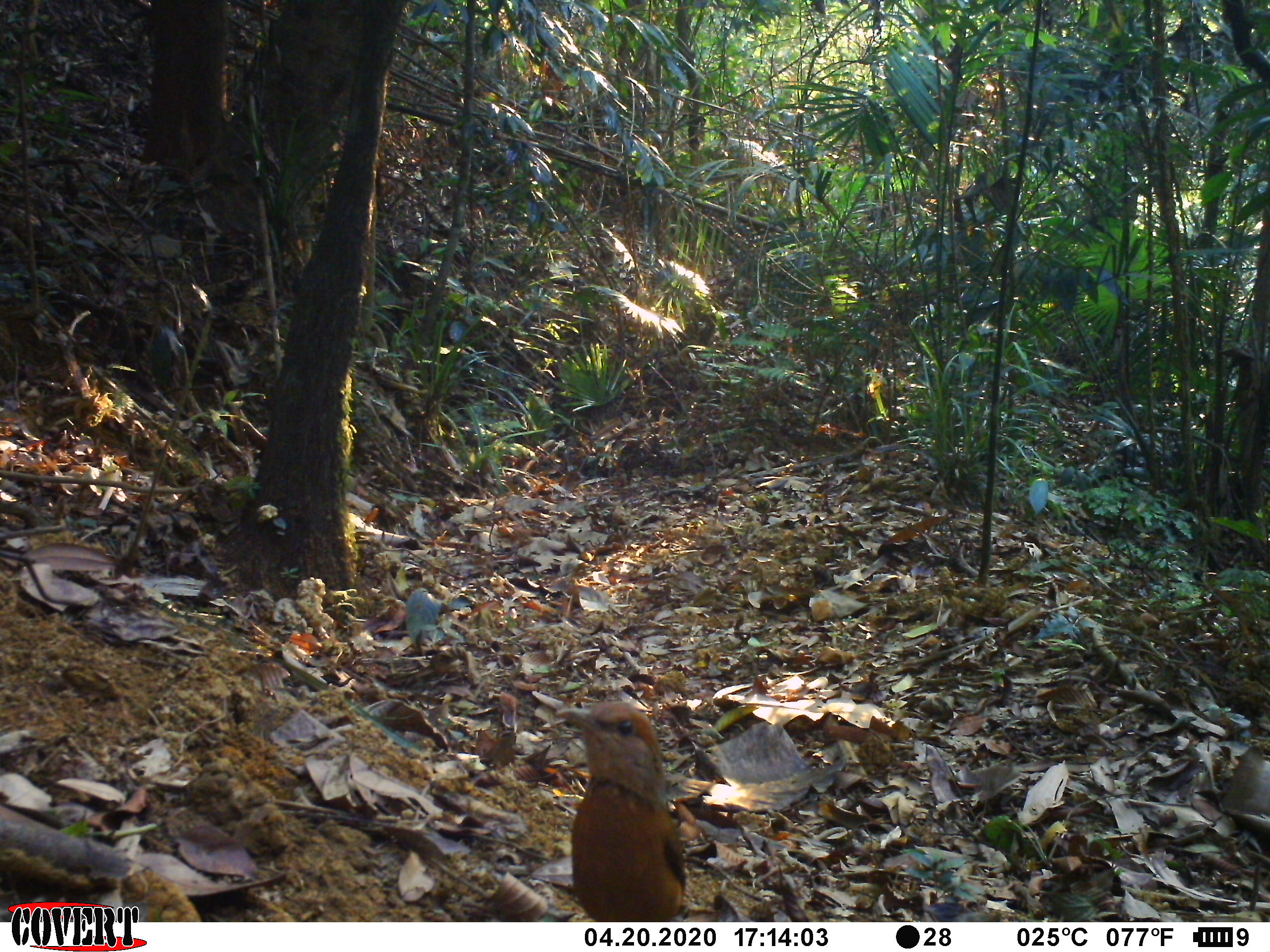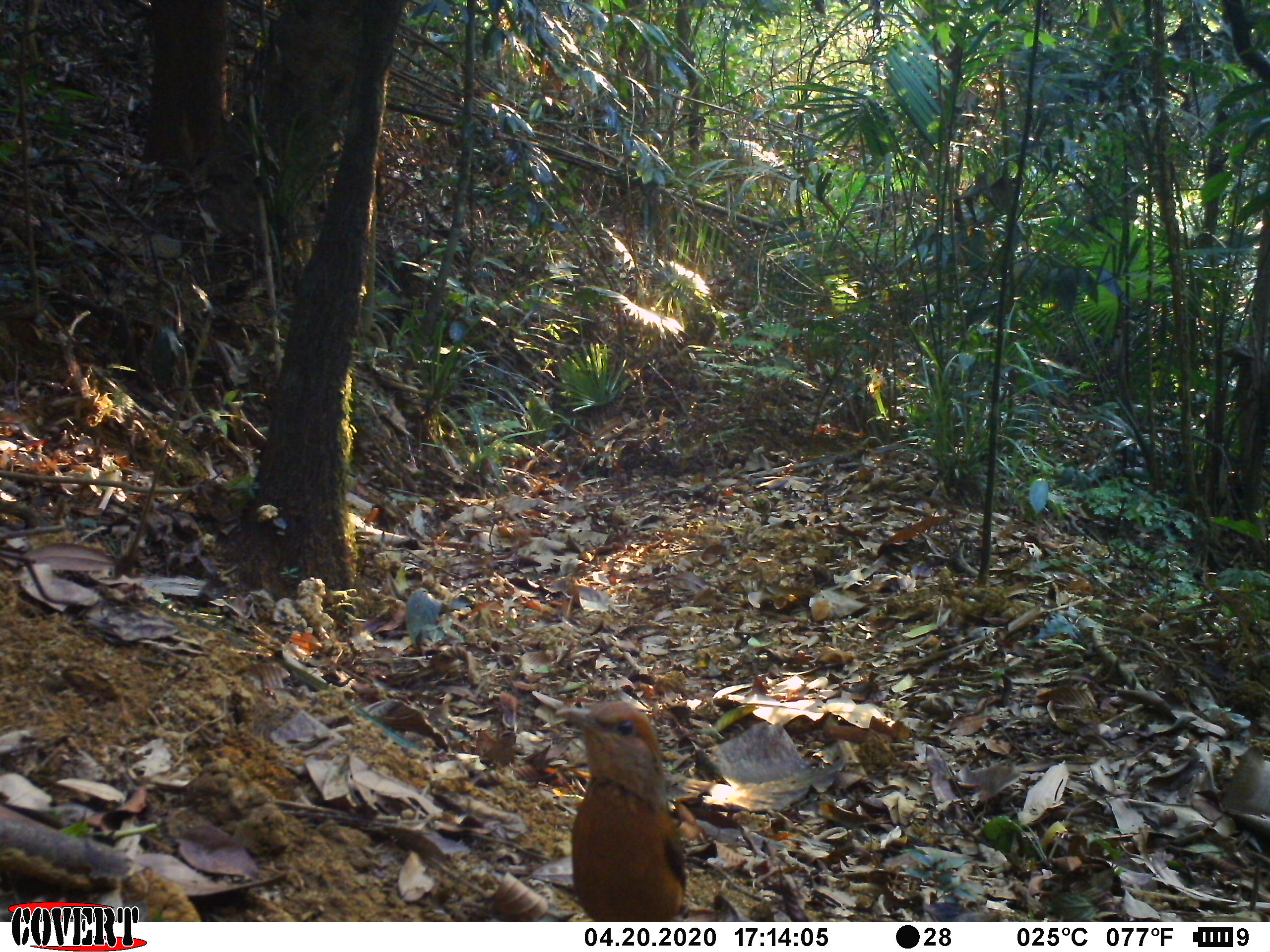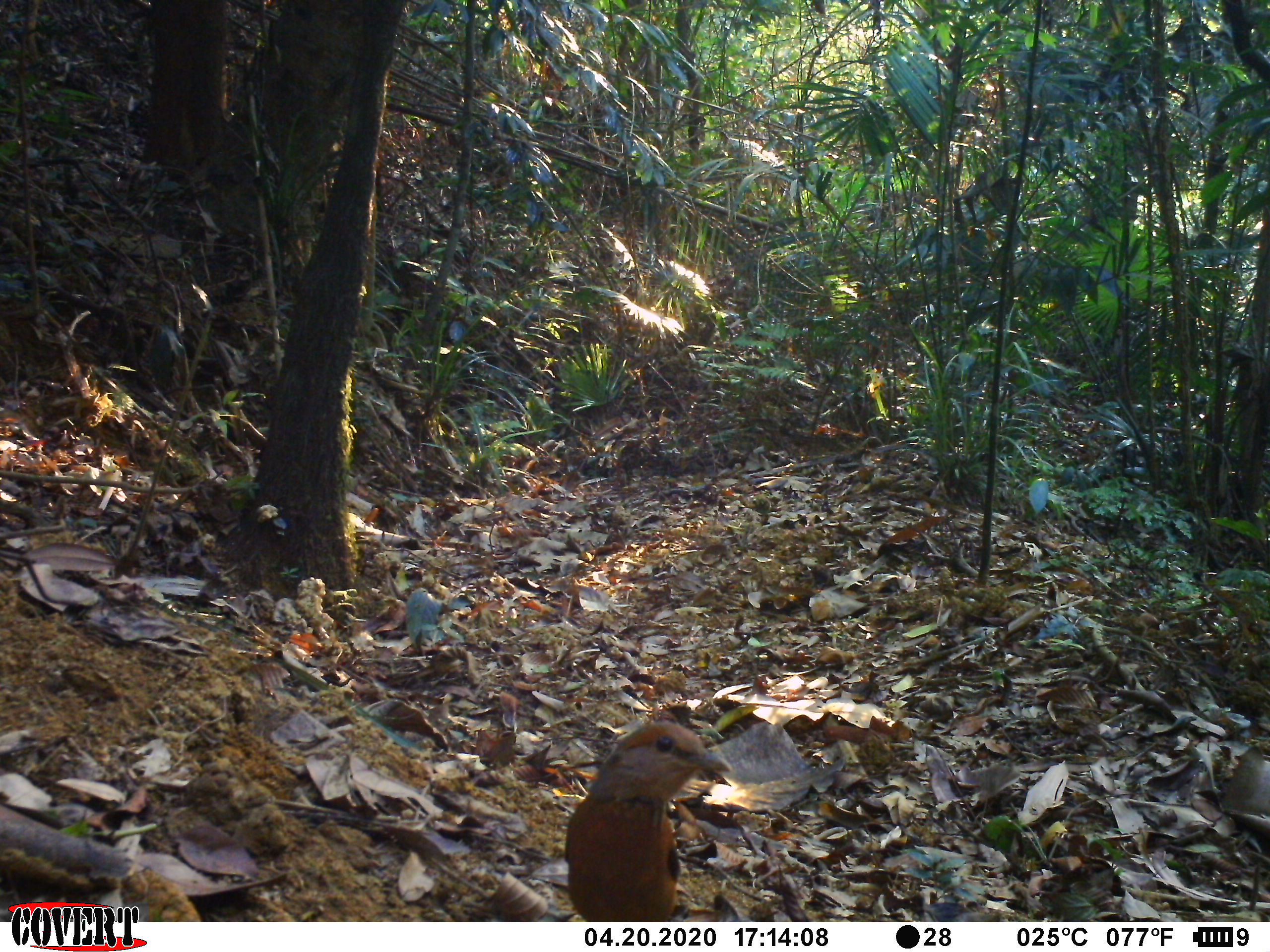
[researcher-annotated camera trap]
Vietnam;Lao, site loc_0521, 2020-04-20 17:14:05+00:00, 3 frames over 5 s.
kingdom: Animalia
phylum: Chordata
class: Aves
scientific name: Aves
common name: bird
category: unidentified bird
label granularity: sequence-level